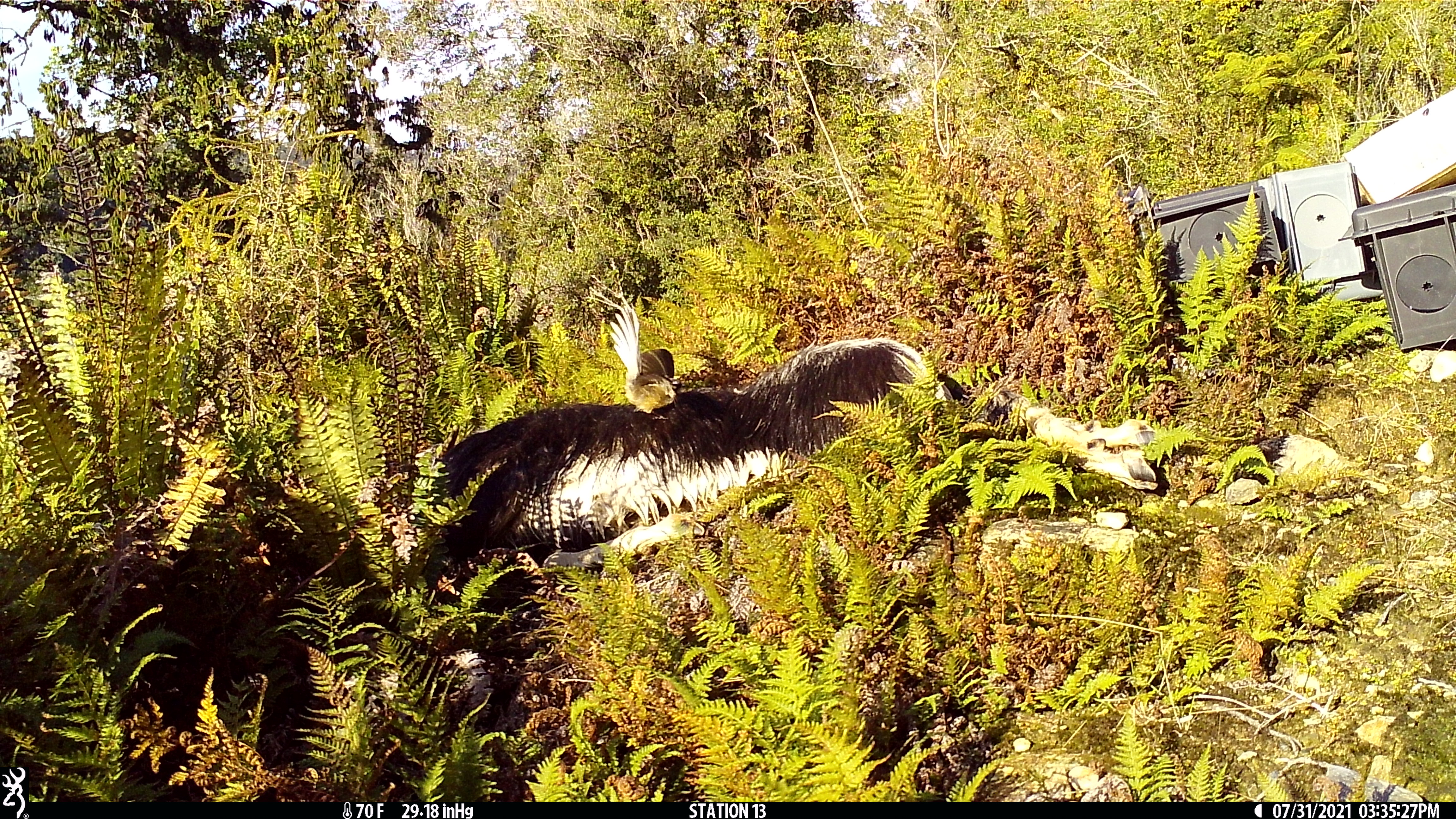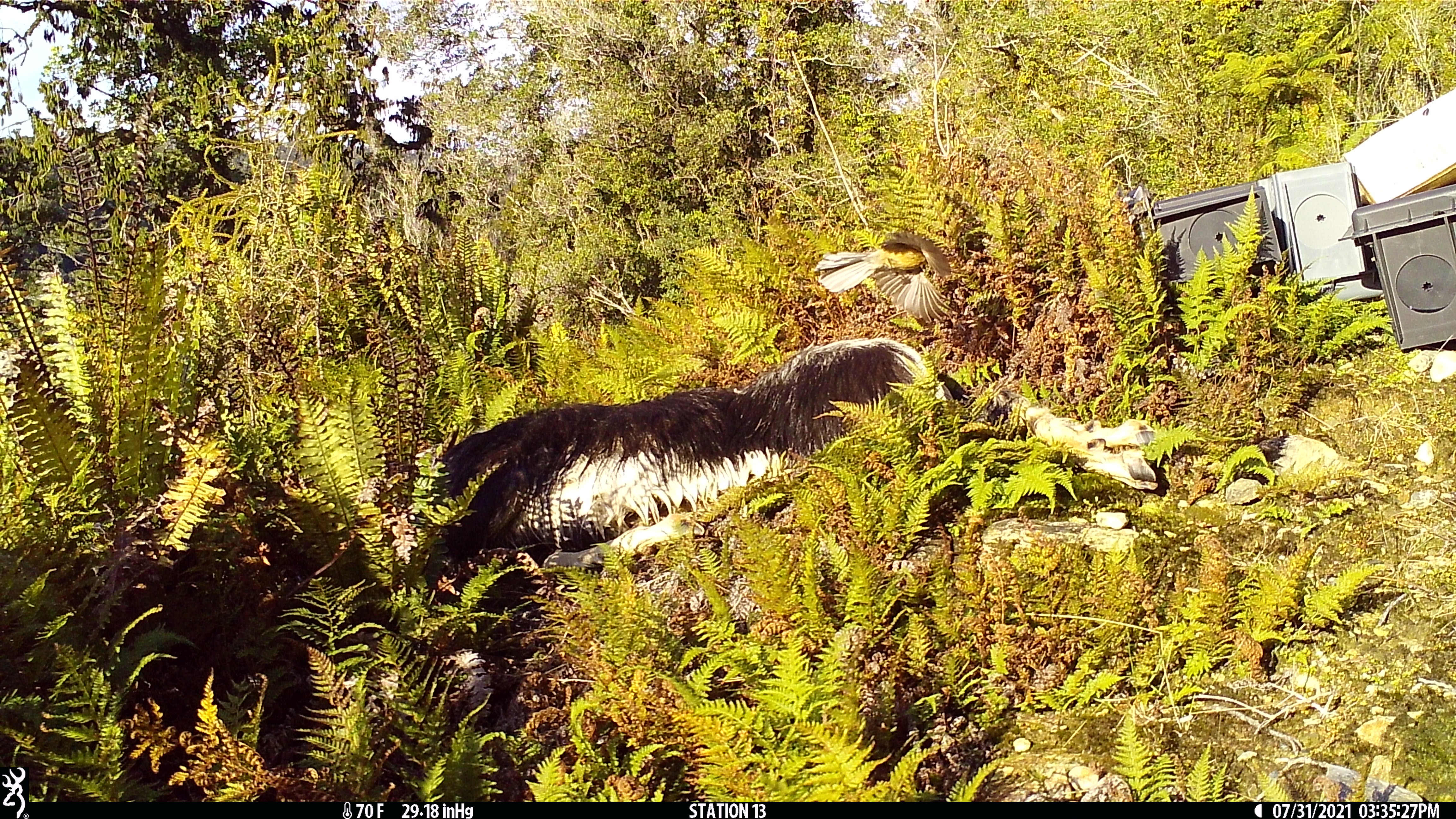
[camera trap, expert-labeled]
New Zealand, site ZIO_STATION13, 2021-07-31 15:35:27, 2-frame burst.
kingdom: Animalia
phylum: Chordata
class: Aves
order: Passeriformes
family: Rhipiduridae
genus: Rhipidura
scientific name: Rhipidura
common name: fantails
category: fantail